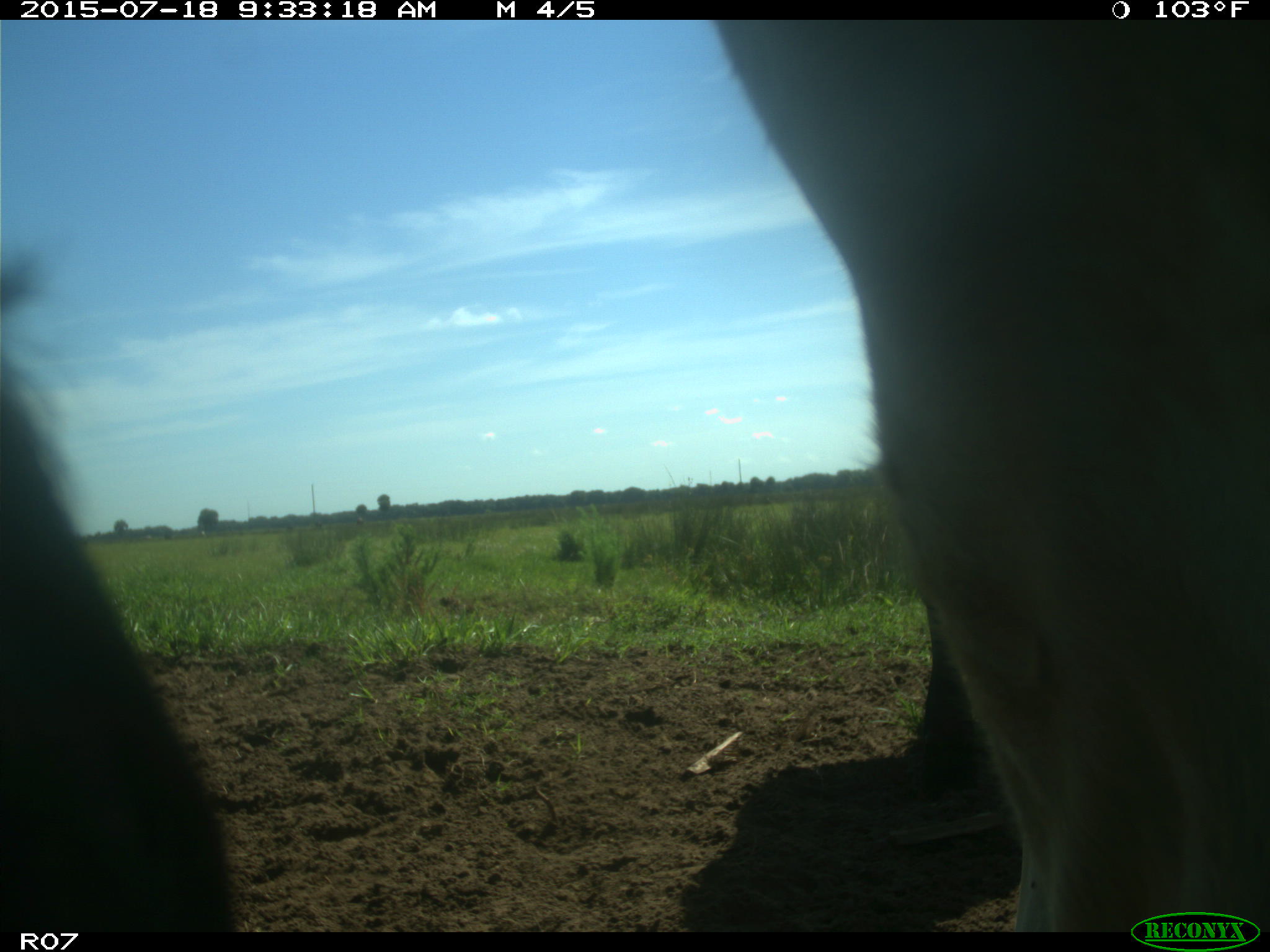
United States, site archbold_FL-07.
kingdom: Animalia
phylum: Chordata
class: Mammalia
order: Artiodactyla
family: Bovidae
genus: Bos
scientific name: Bos taurus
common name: domestic cow